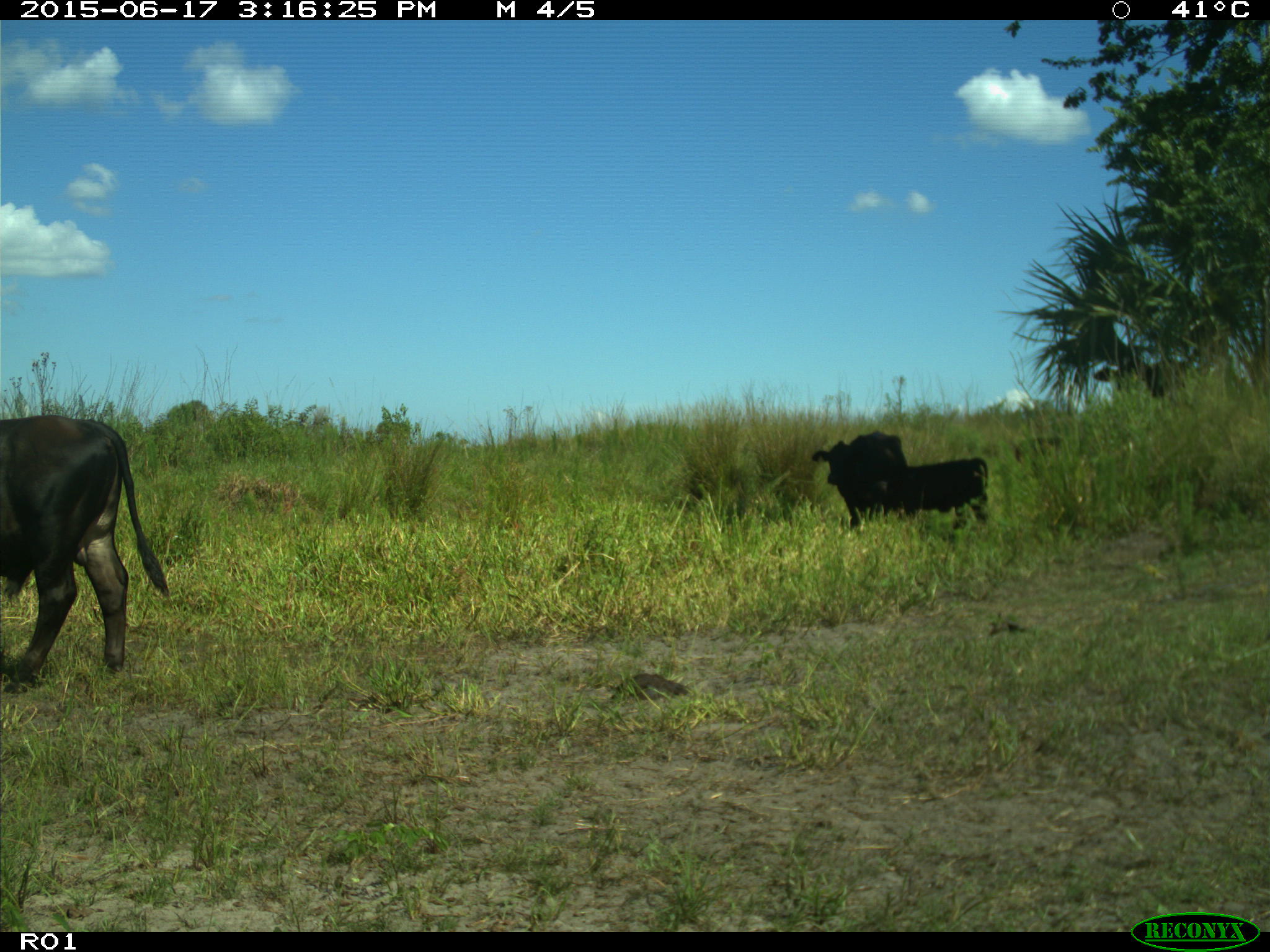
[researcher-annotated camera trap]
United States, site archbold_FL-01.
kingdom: Animalia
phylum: Chordata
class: Mammalia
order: Artiodactyla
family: Bovidae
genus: Bos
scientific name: Bos taurus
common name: domestic cow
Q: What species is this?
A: Bos taurus (domestic cow).